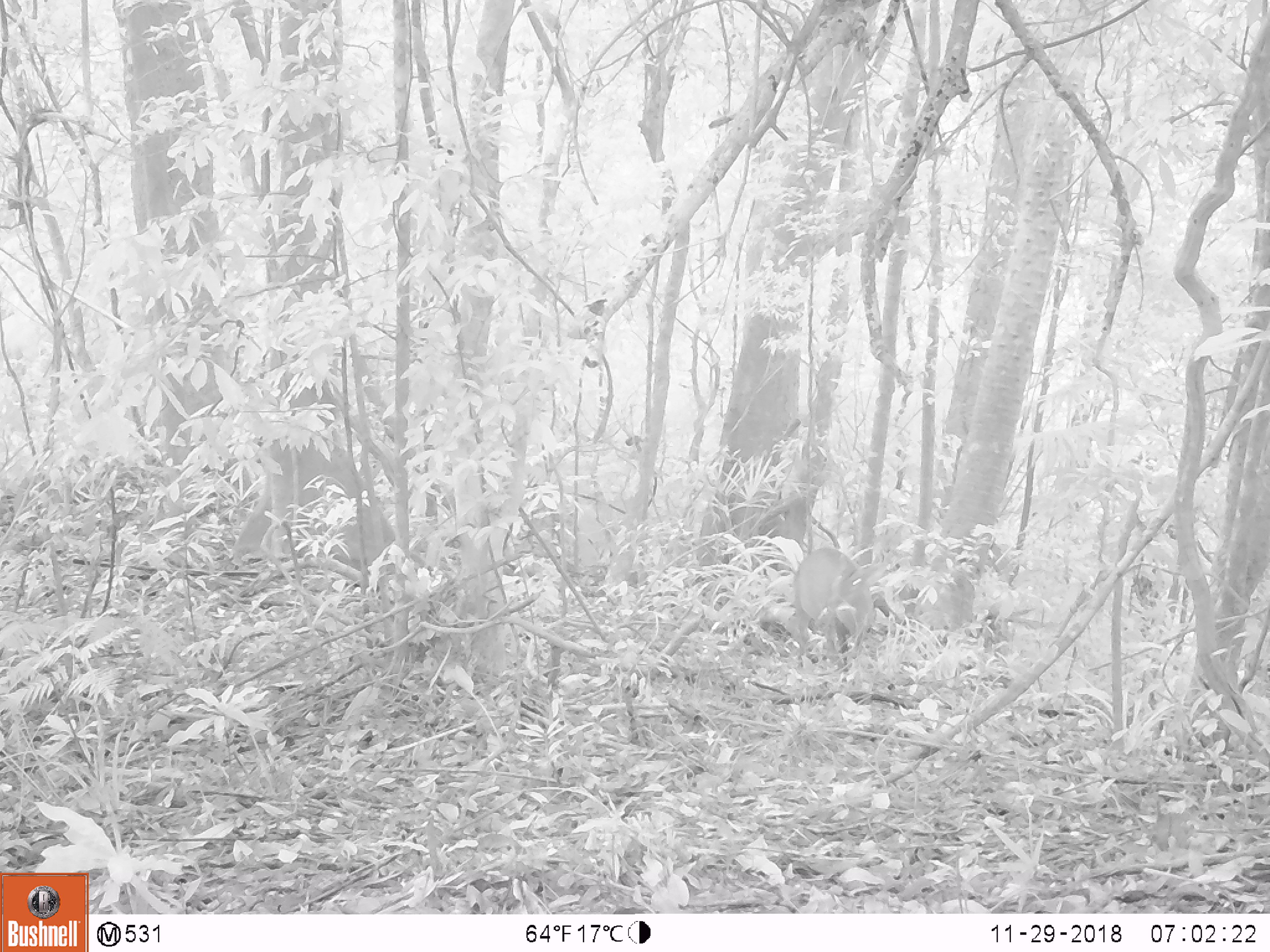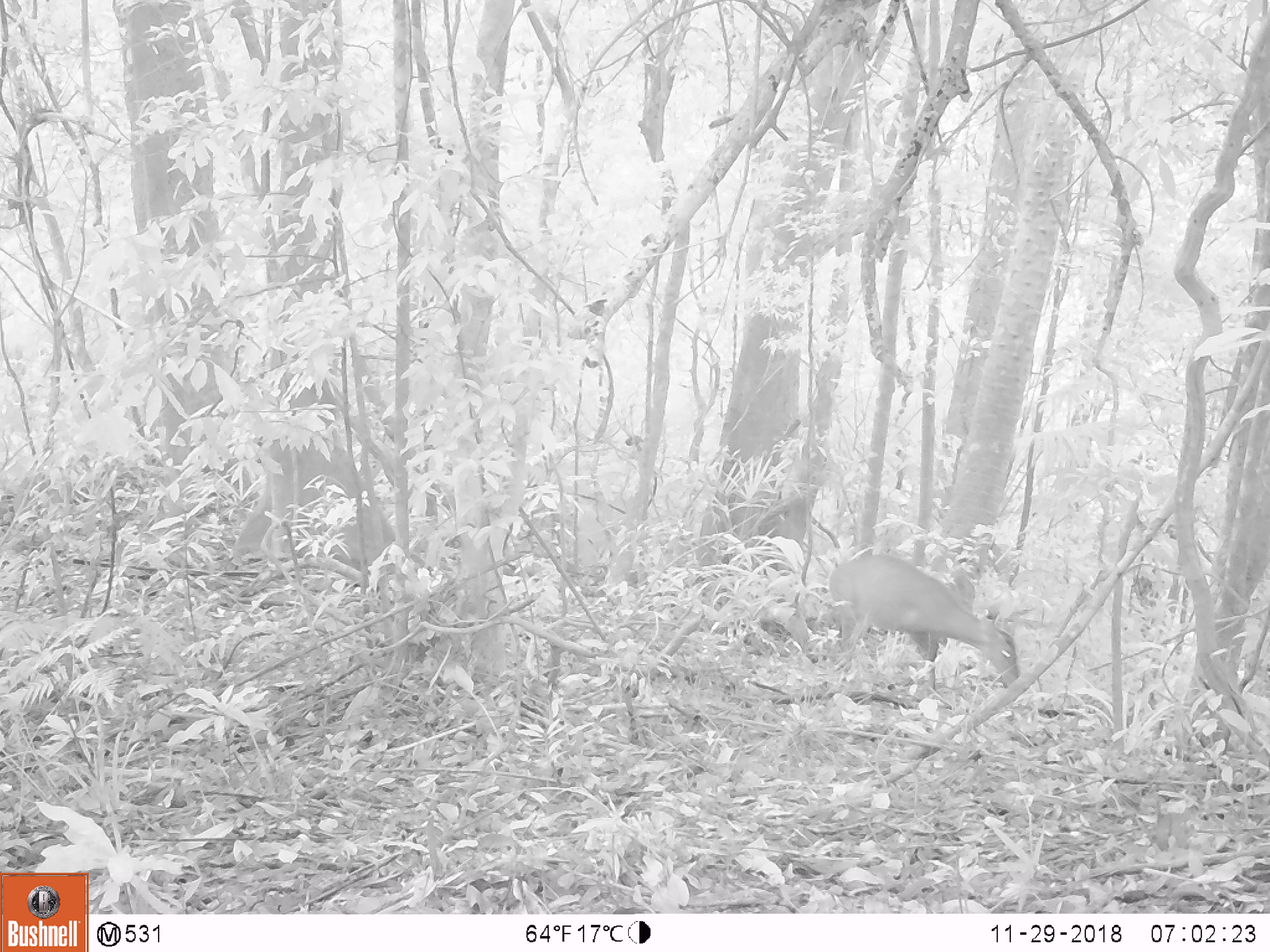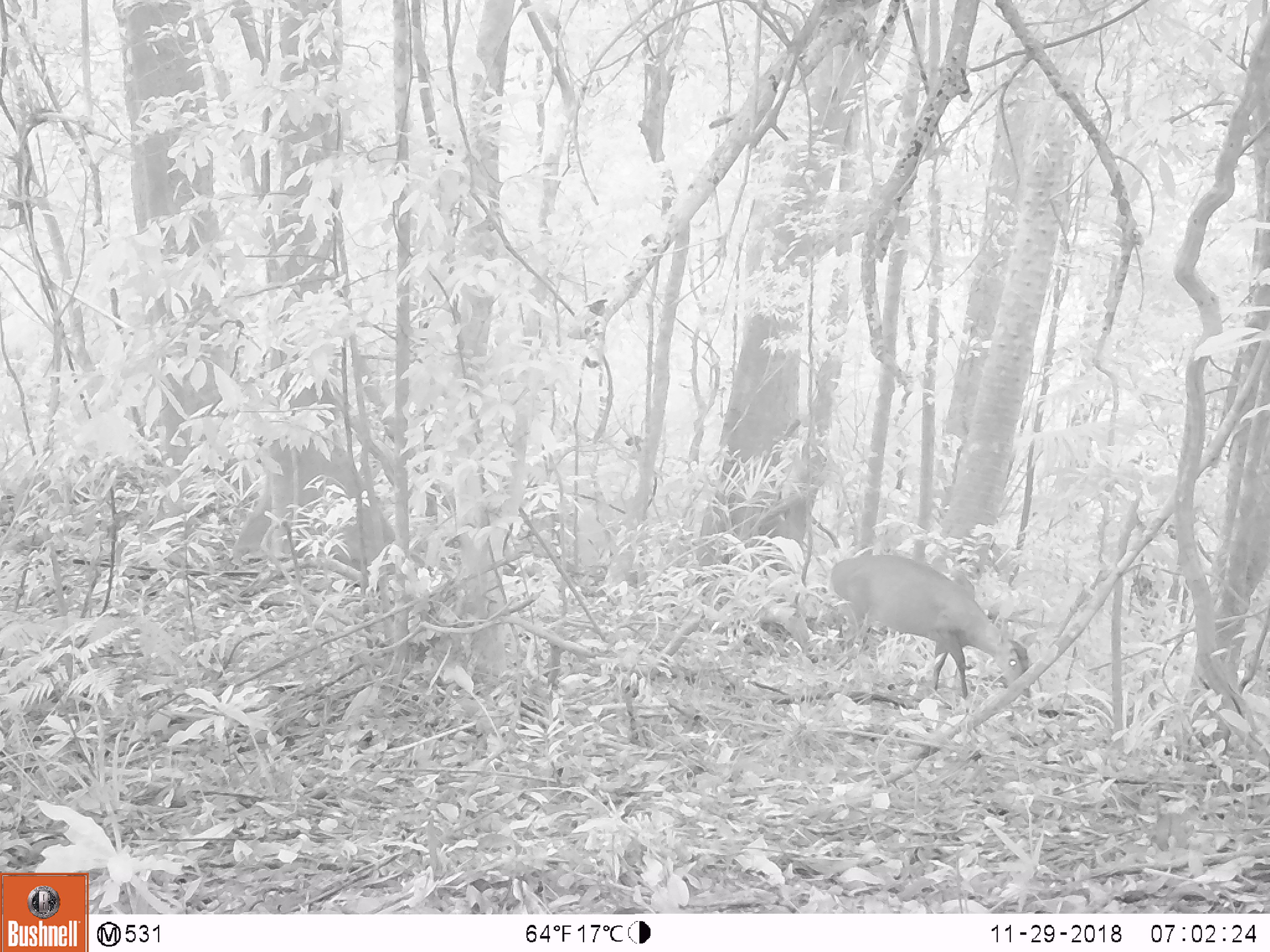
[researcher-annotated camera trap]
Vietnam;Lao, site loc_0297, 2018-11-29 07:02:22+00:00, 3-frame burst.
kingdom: Animalia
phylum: Chordata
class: Mammalia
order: Artiodactyla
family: Cervidae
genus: Muntiacus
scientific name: Muntiacus vuquangensis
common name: large-antlered muntjac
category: large antlered muntjac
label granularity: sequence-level